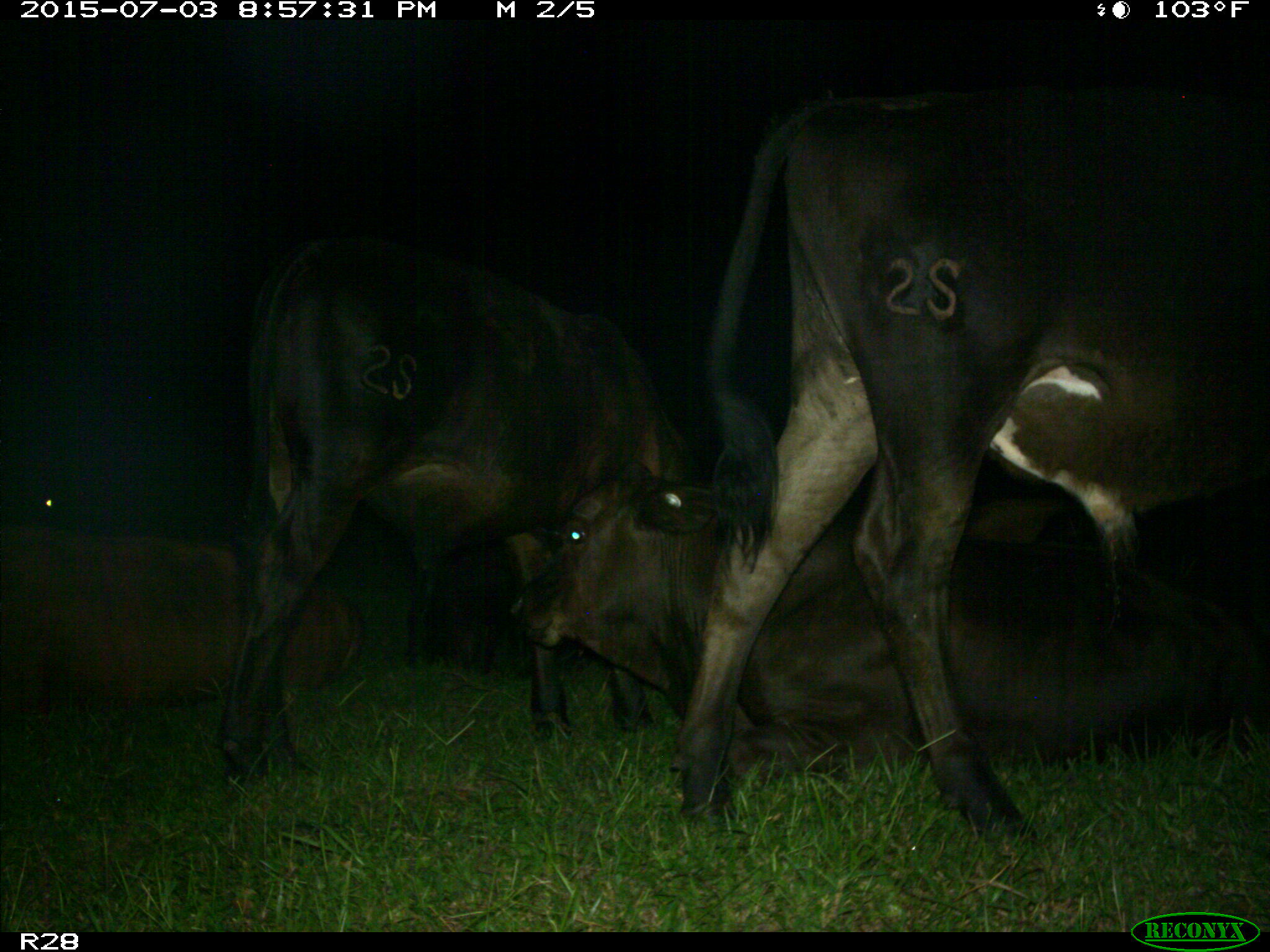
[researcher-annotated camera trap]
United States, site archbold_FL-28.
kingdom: Animalia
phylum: Chordata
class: Mammalia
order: Artiodactyla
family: Bovidae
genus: Bos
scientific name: Bos taurus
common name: domestic cow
Bos taurus (domestic cow).